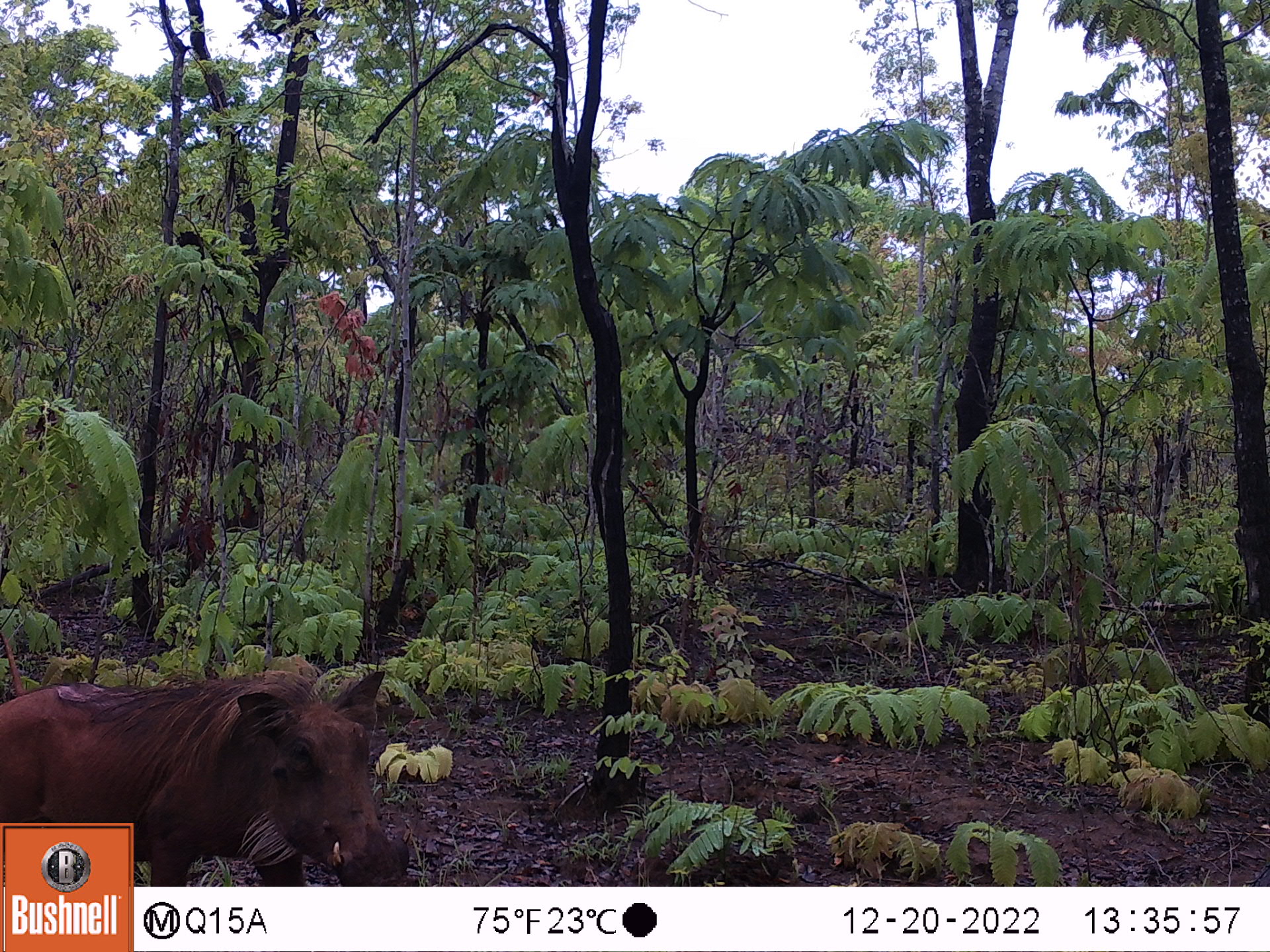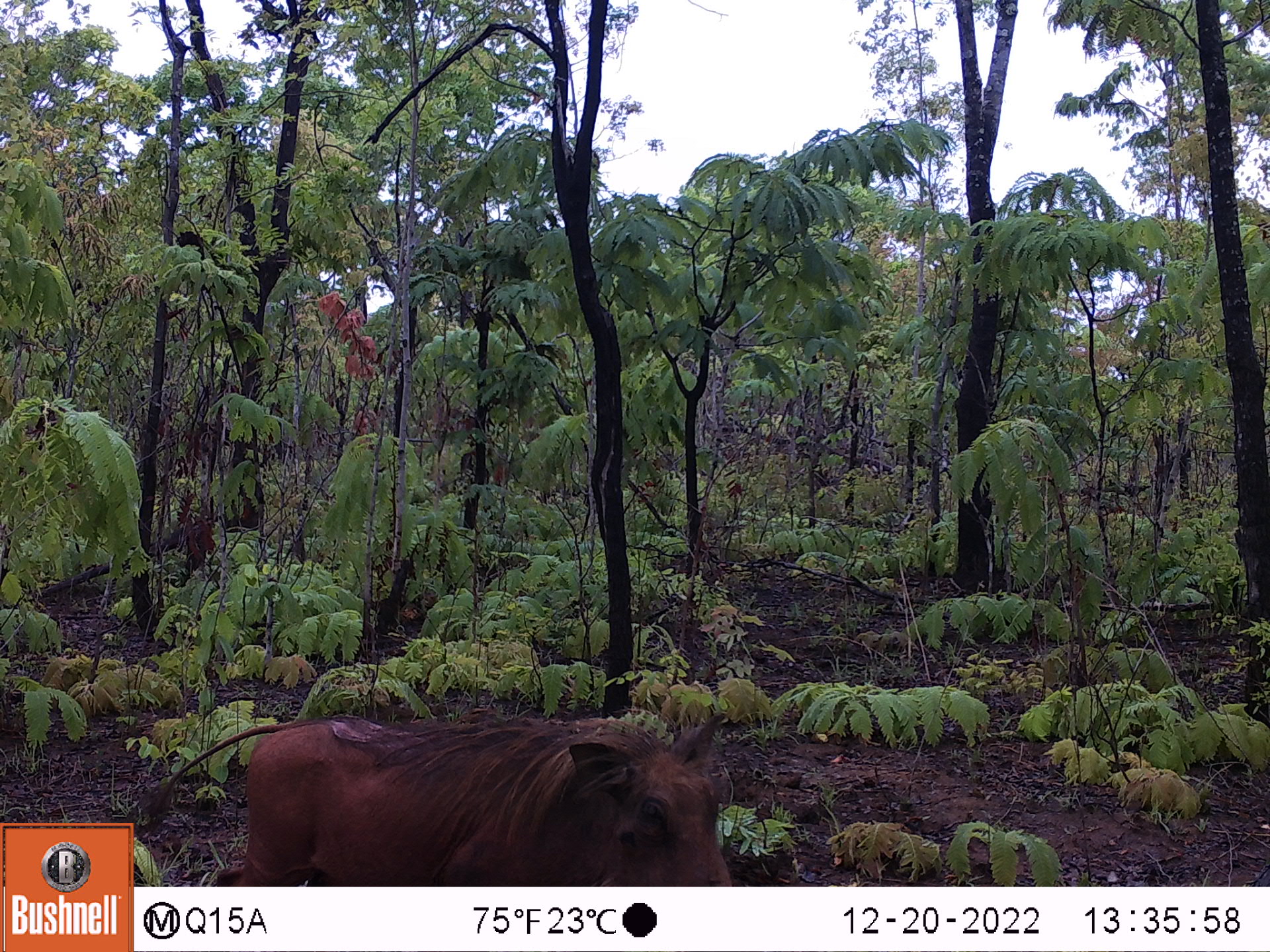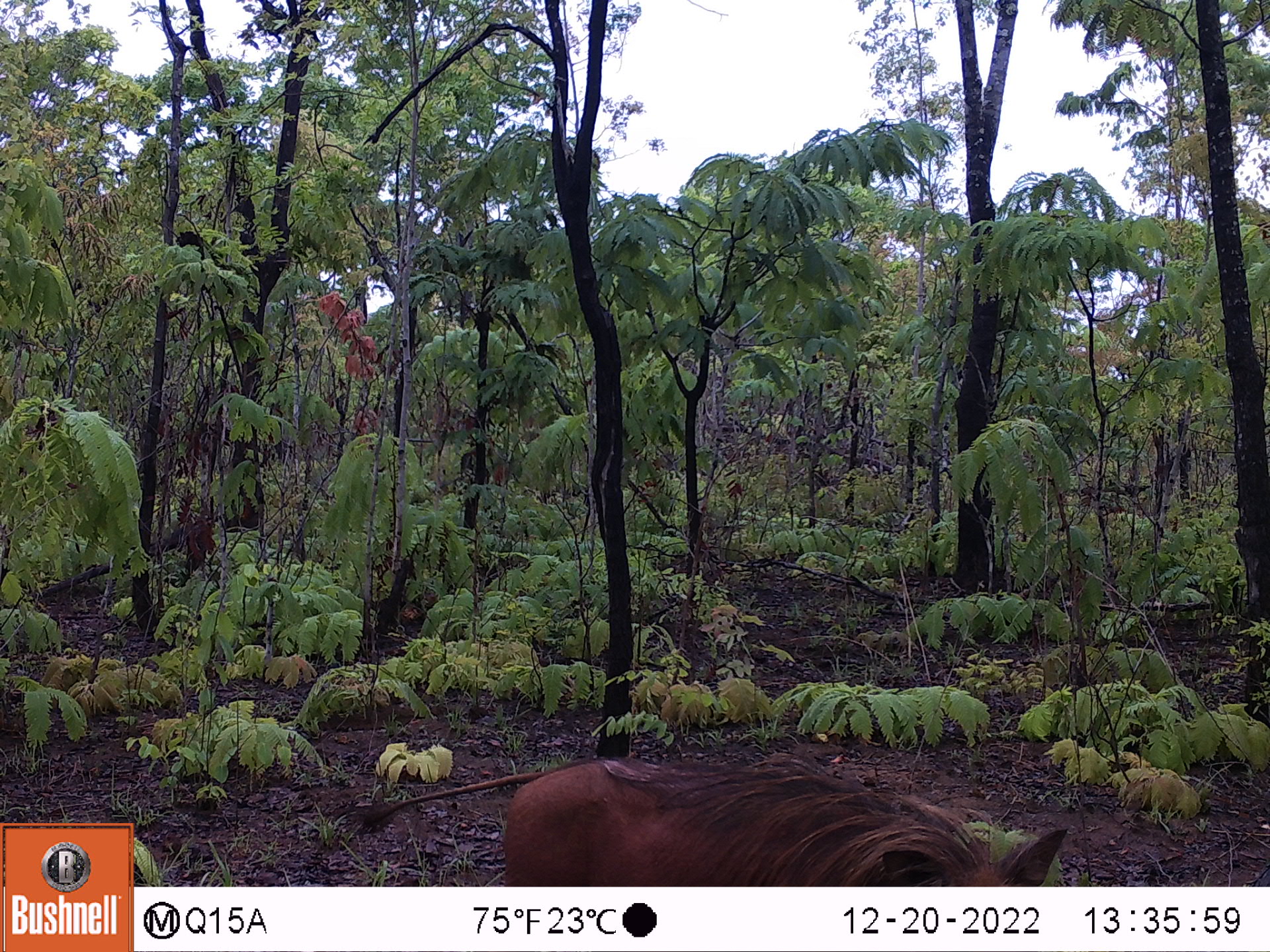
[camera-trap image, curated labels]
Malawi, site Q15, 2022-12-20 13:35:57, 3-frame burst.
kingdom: Animalia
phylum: Chordata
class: Mammalia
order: Artiodactyla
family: Suidae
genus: Phacochoerus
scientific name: Phacochoerus africanus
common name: common warthog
Common warthog (Phacochoerus africanus), count 1.